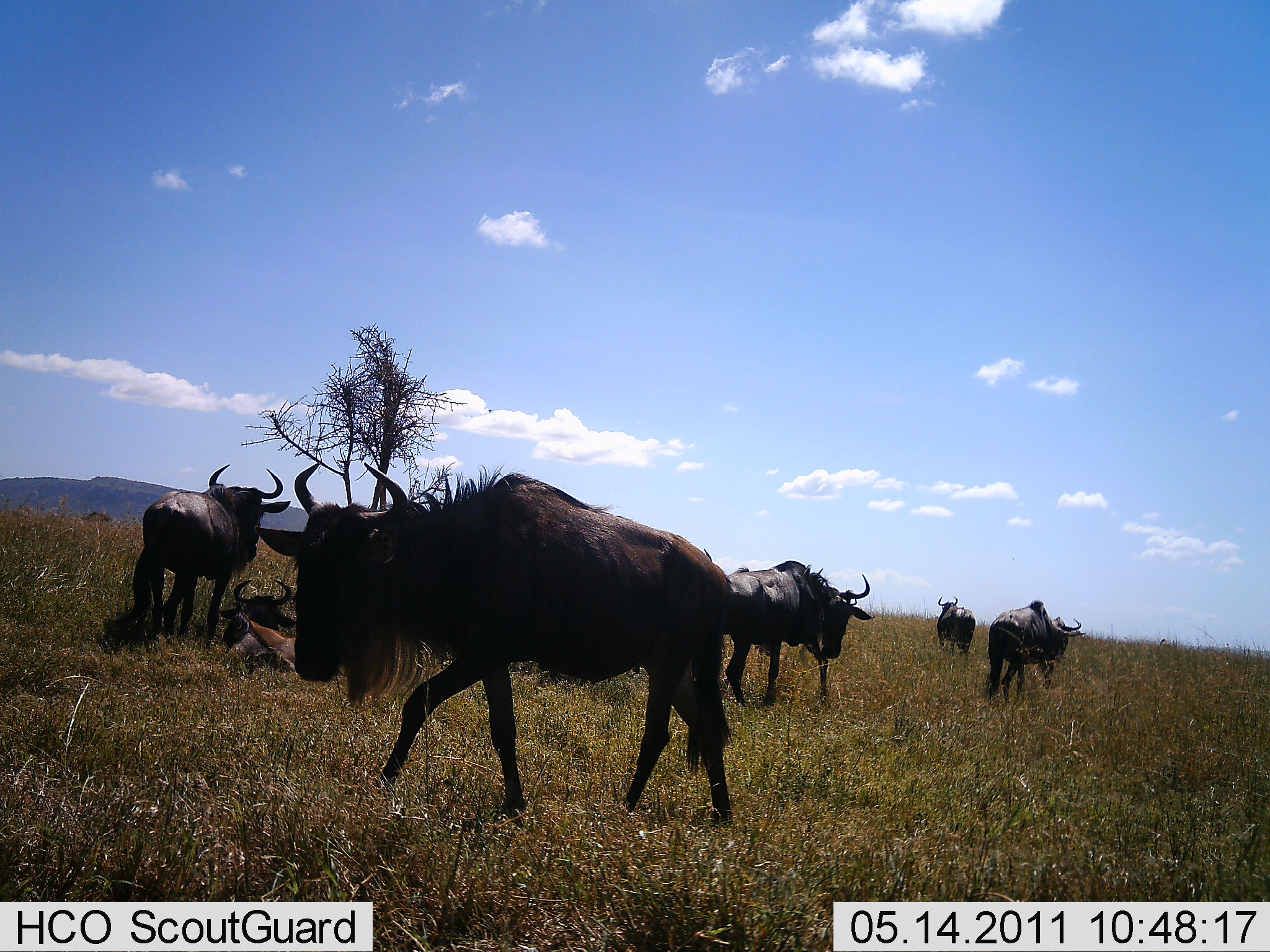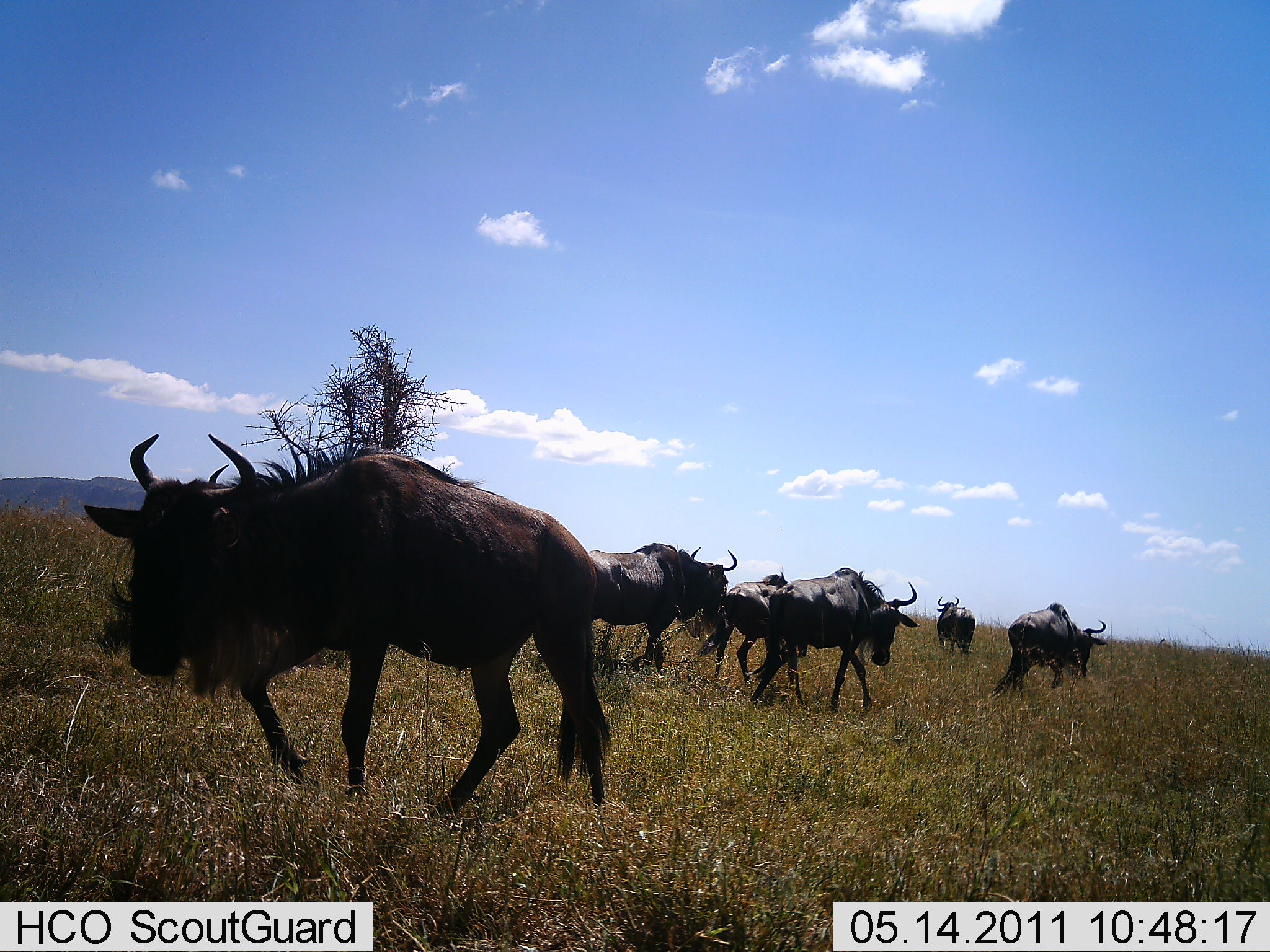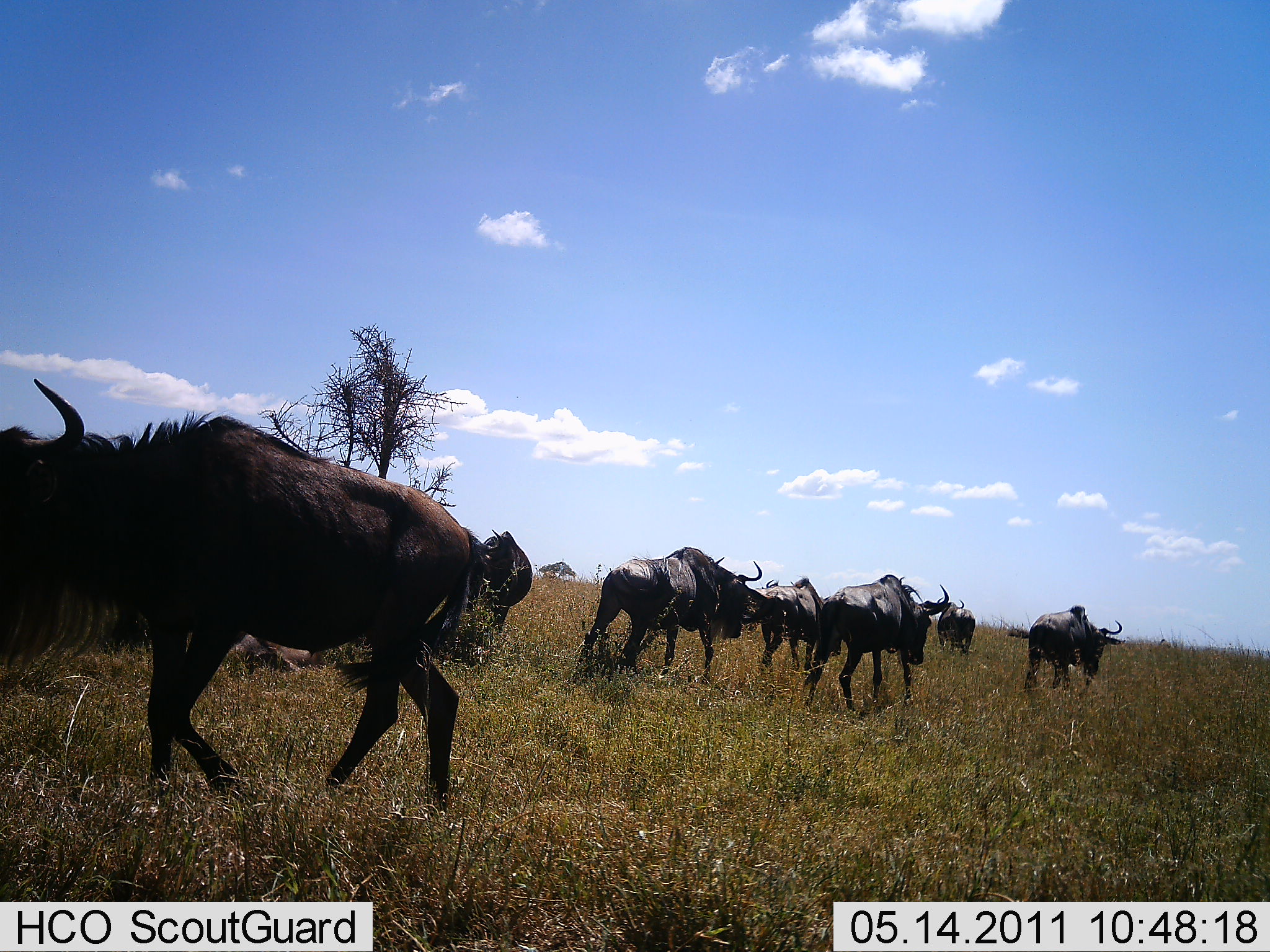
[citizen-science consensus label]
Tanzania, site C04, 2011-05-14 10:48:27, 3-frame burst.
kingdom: Animalia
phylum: Chordata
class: Mammalia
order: Artiodactyla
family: Bovidae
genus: Connochaetes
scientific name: Connochaetes taurinus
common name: blue wildebeest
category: wildebeest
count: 8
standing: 20%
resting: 30%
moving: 80%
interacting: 0%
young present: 0%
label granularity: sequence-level